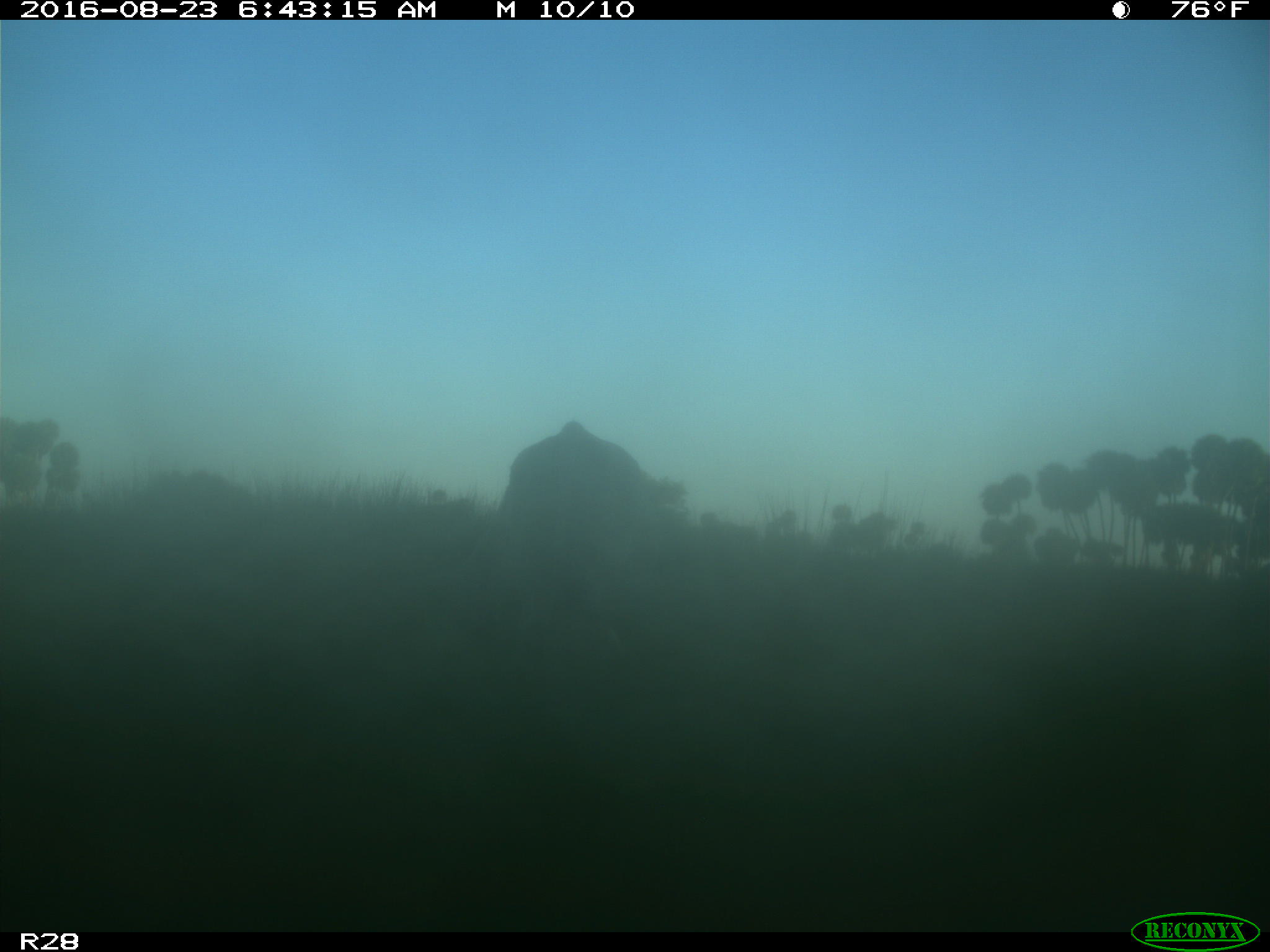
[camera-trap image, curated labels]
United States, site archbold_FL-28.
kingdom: Animalia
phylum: Chordata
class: Mammalia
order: Artiodactyla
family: Bovidae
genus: Bos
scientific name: Bos taurus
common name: domestic cow